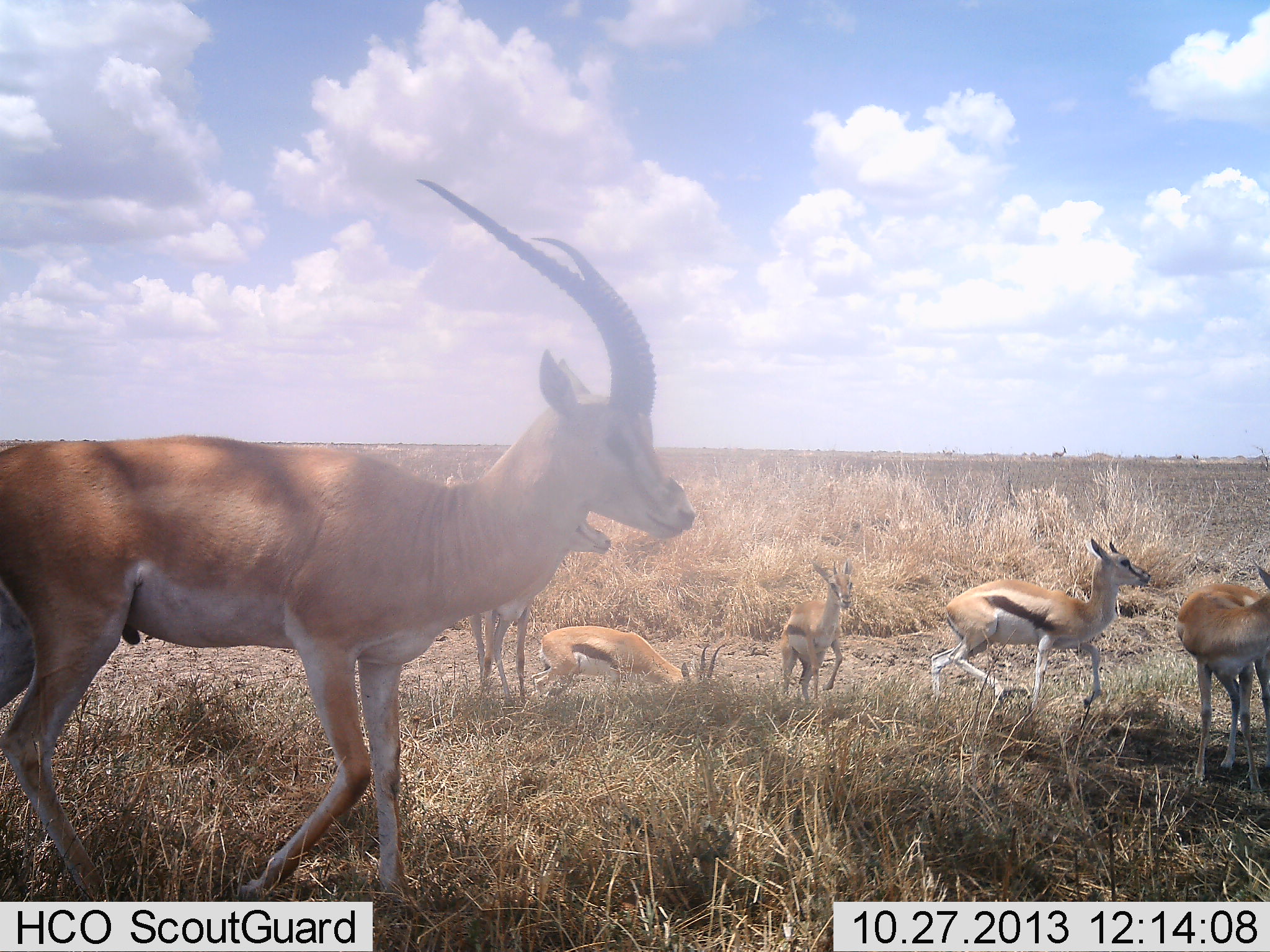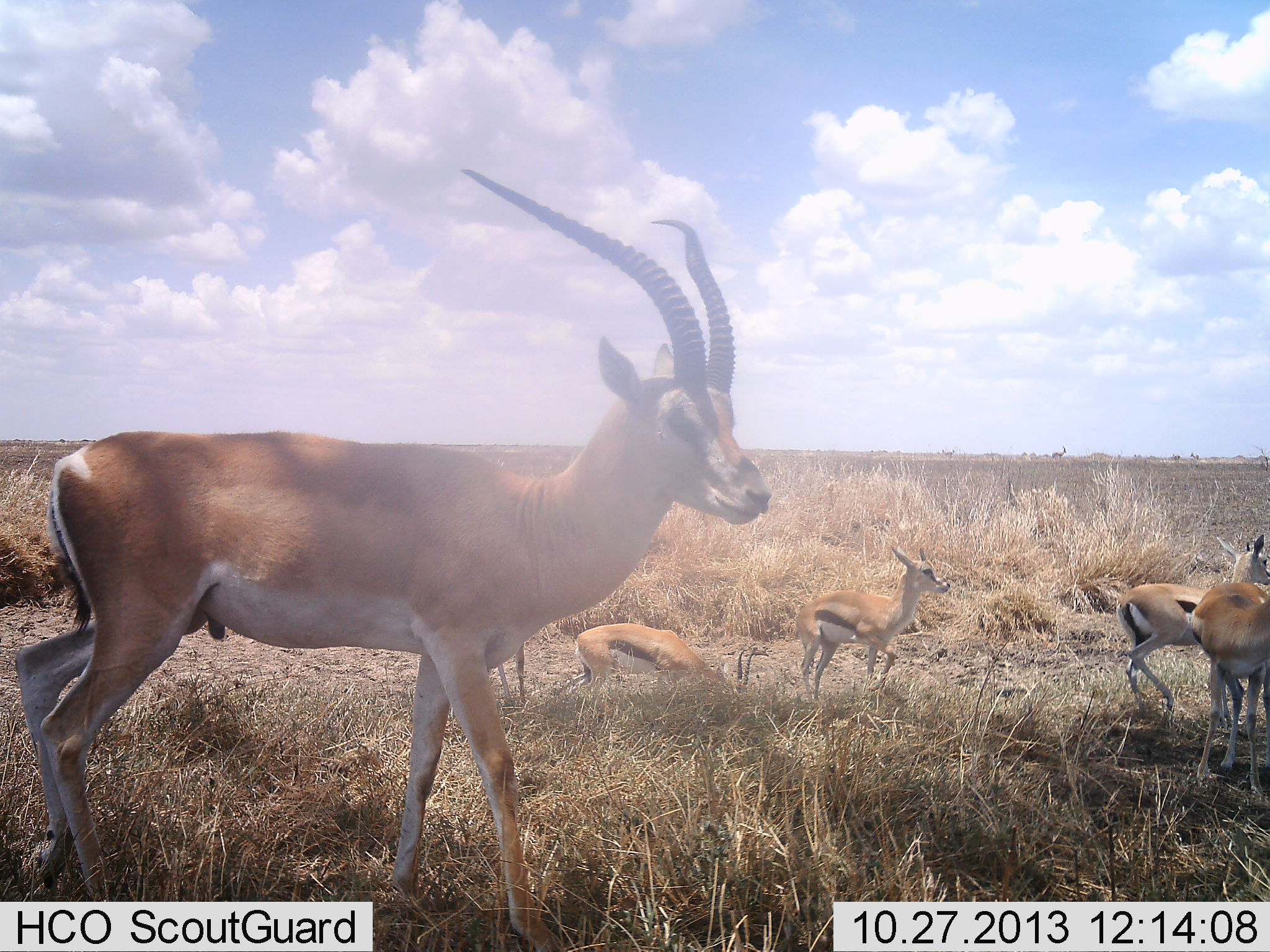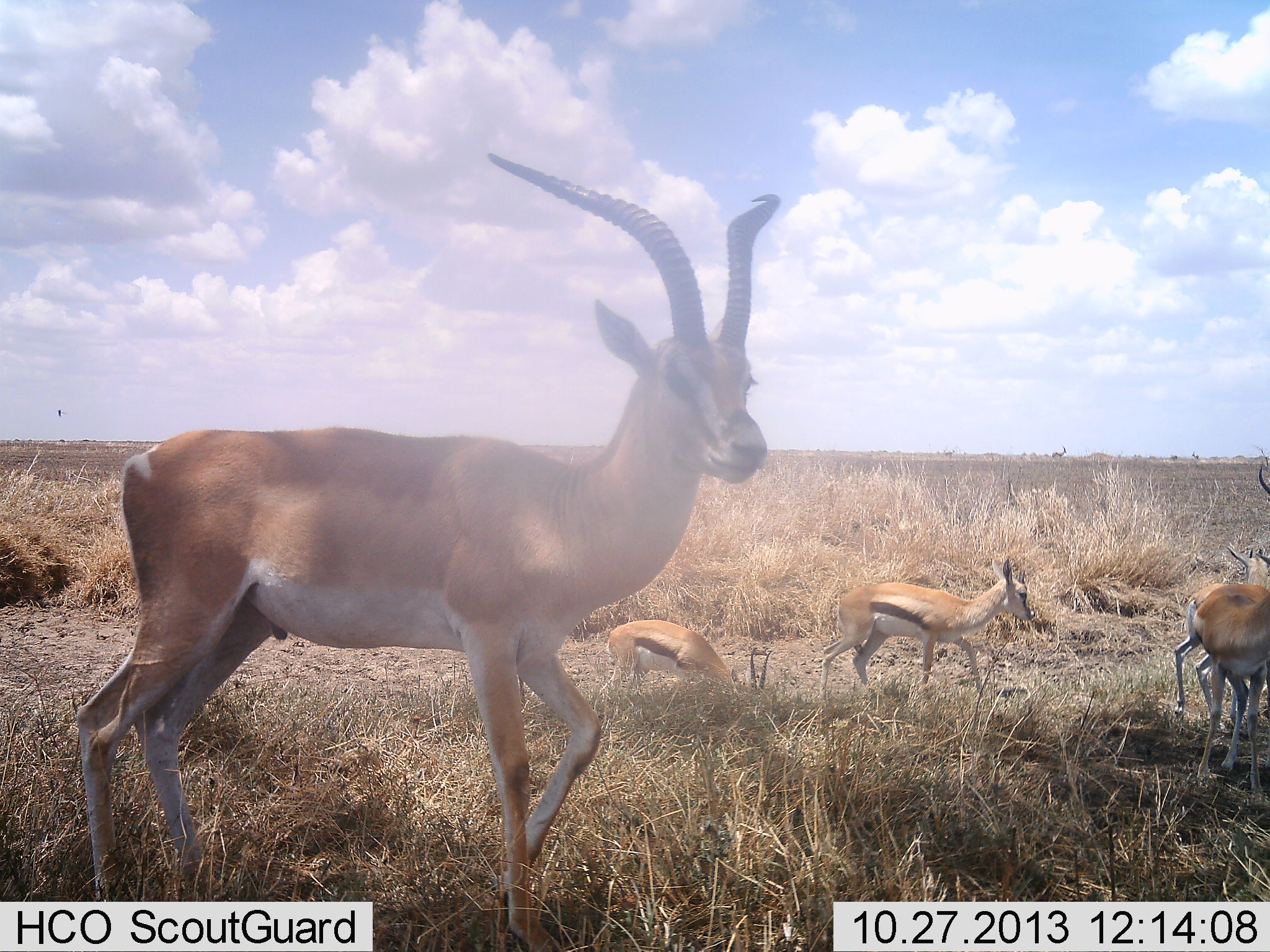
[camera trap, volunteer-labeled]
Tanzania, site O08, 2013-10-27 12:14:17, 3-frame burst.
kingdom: Animalia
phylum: Chordata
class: Mammalia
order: Artiodactyla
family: Bovidae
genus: Nanger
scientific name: Nanger granti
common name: grant's gazelle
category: gazellegrants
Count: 2.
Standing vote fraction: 50%.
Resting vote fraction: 0%.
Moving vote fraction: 68%.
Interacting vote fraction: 4%.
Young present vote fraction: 14%.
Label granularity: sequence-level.